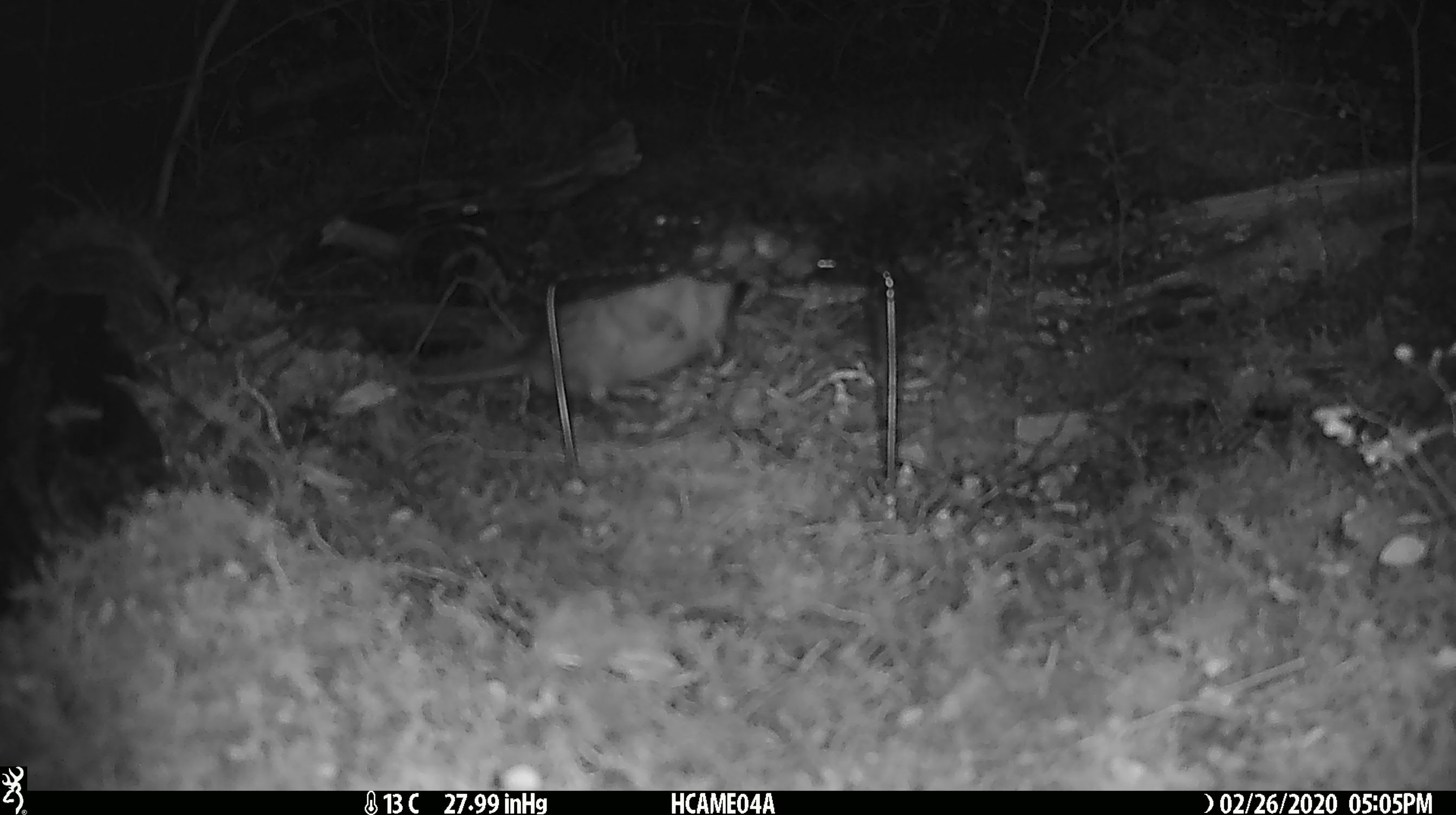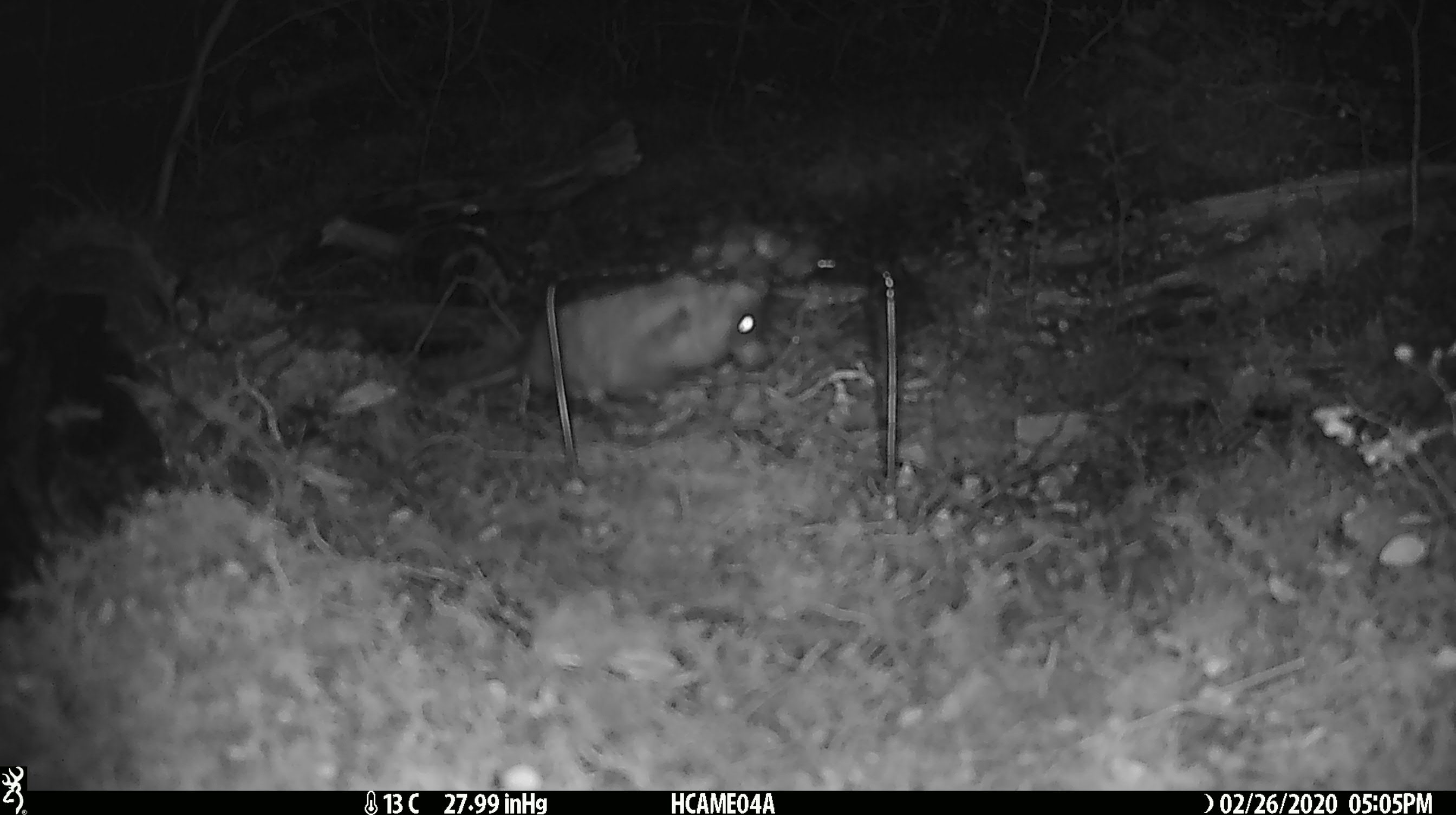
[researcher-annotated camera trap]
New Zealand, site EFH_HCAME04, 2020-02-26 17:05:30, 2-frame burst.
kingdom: Animalia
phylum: Chordata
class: Mammalia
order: Rodentia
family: Muridae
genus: Mus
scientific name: Mus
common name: mouse